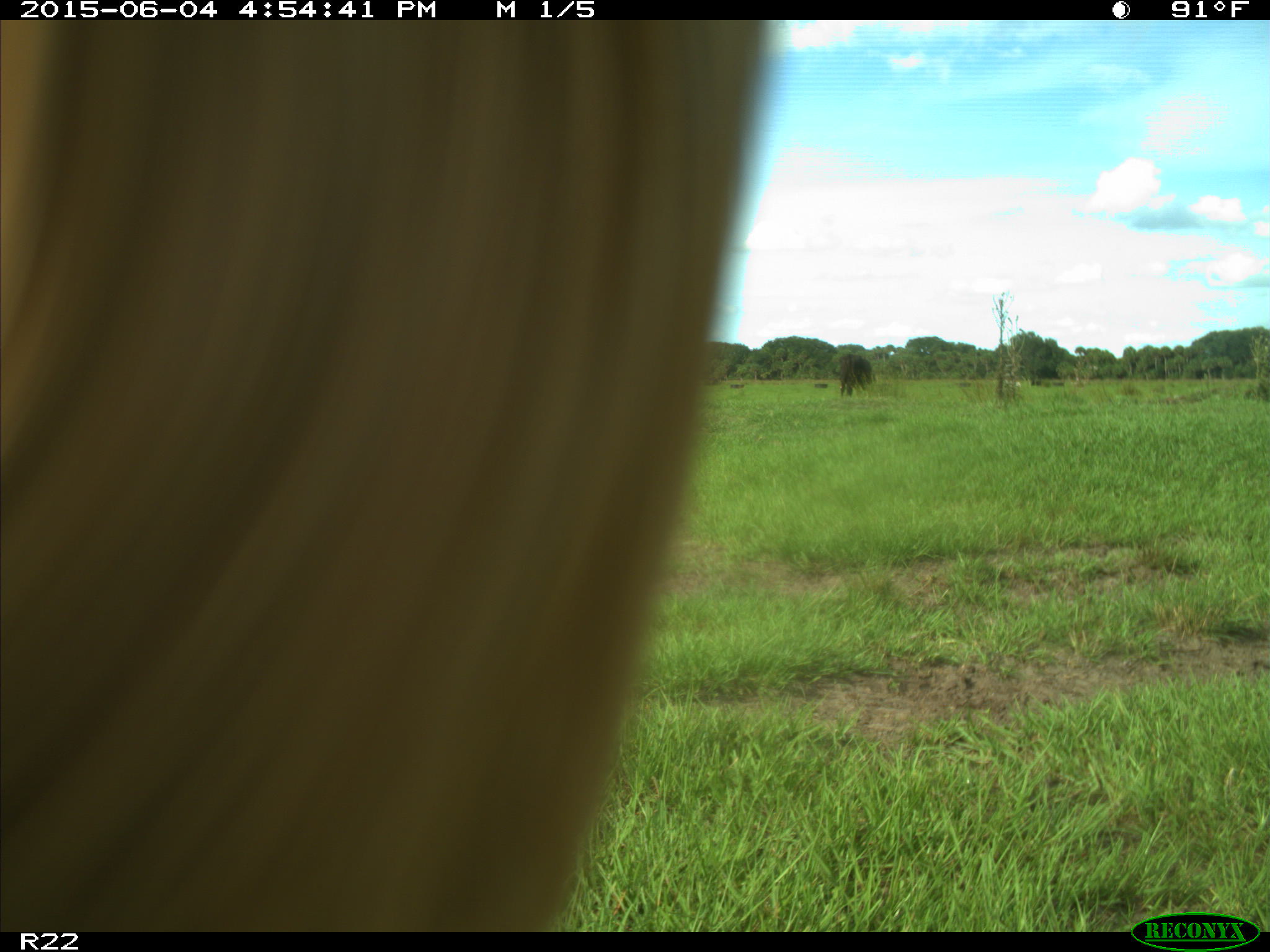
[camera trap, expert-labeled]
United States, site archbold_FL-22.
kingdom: Animalia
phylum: Chordata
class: Mammalia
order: Artiodactyla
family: Bovidae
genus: Bos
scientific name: Bos taurus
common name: domestic cow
Bos taurus (domestic cow).